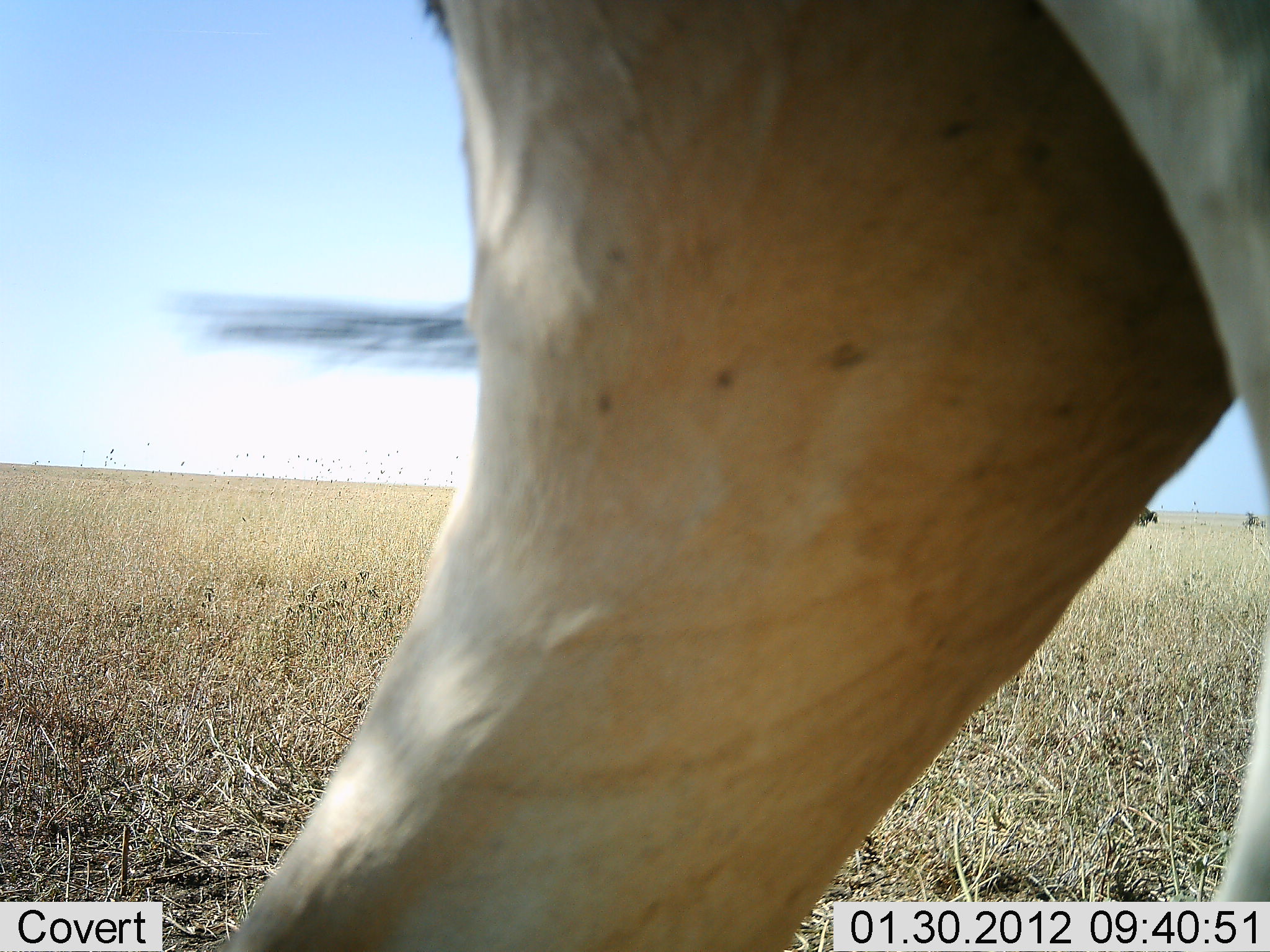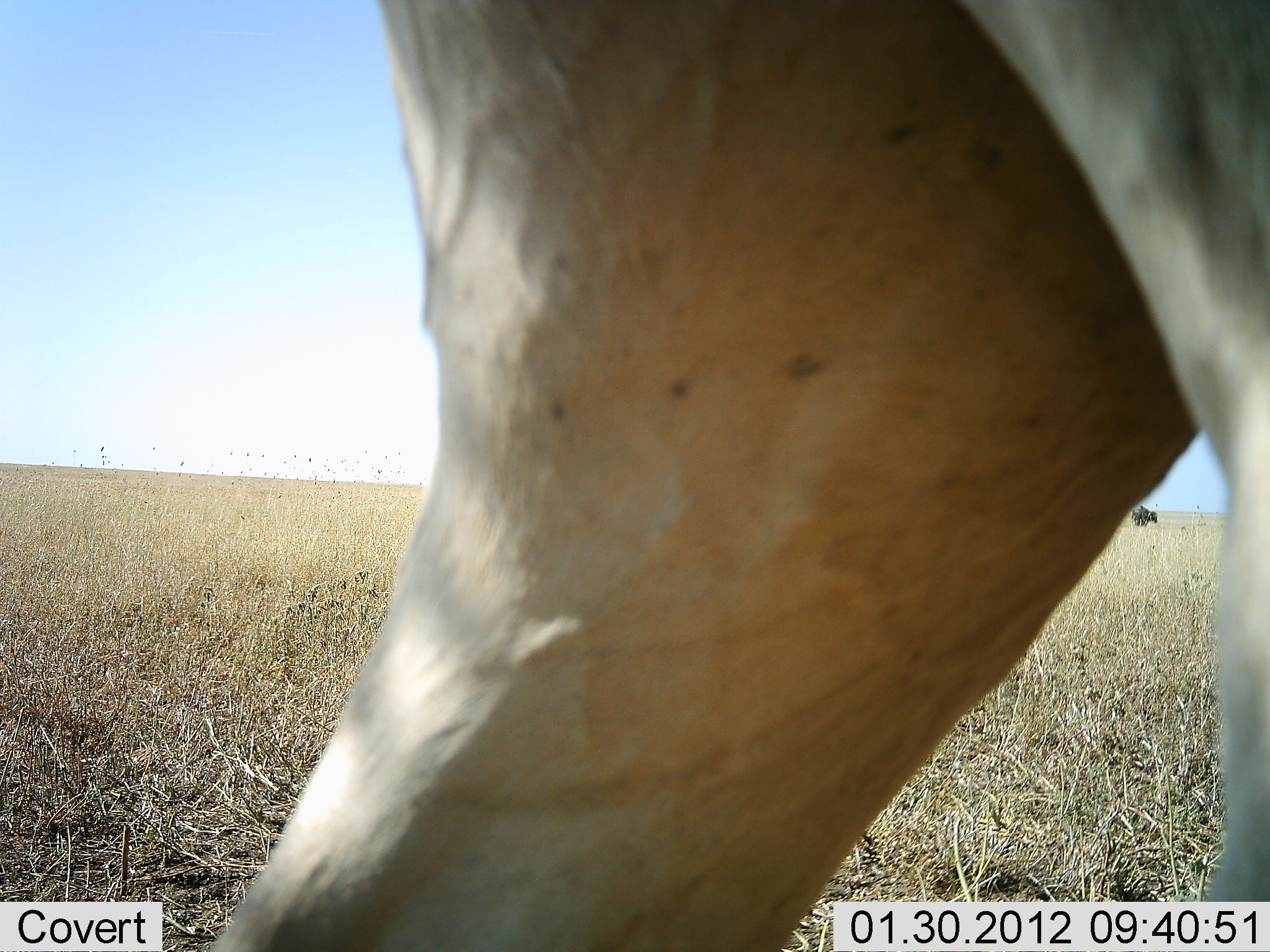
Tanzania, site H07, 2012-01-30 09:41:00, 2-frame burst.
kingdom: Animalia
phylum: Chordata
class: Mammalia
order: Artiodactyla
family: Bovidae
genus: Alcelaphus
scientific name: Alcelaphus buselaphus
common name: hartebeest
Hartebeest (Alcelaphus buselaphus), count 1. Behavior (volunteer vote fractions): standing 82%, resting 0%, moving 27%, interacting 0%. Young present (vote fraction): 0%. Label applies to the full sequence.